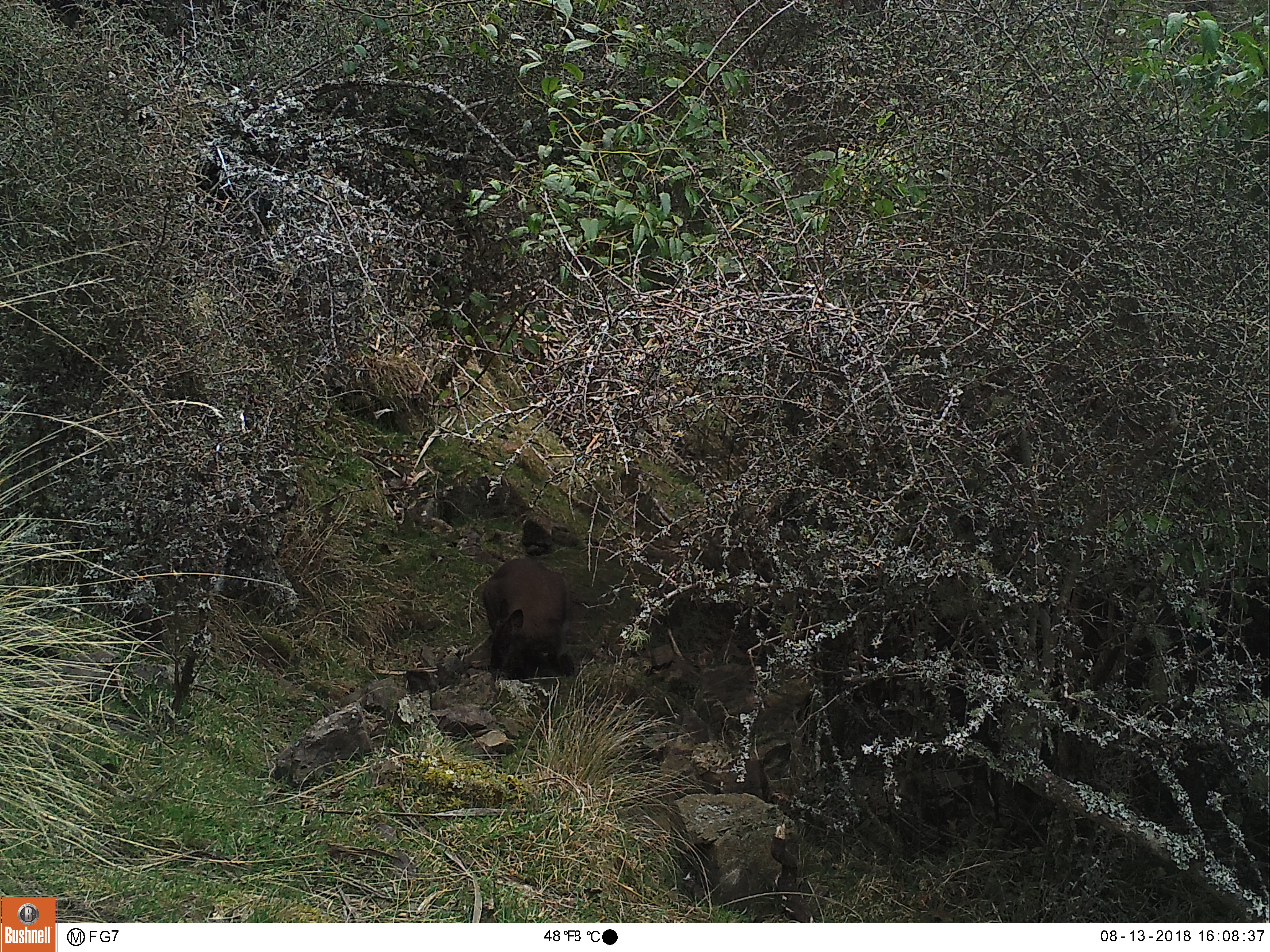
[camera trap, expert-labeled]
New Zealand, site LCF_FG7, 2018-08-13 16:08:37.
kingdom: Animalia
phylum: Chordata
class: Mammalia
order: Diprotodontia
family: Macropodidae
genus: Notamacropus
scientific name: Notamacropus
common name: wallaby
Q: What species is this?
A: Wallaby (Notamacropus).